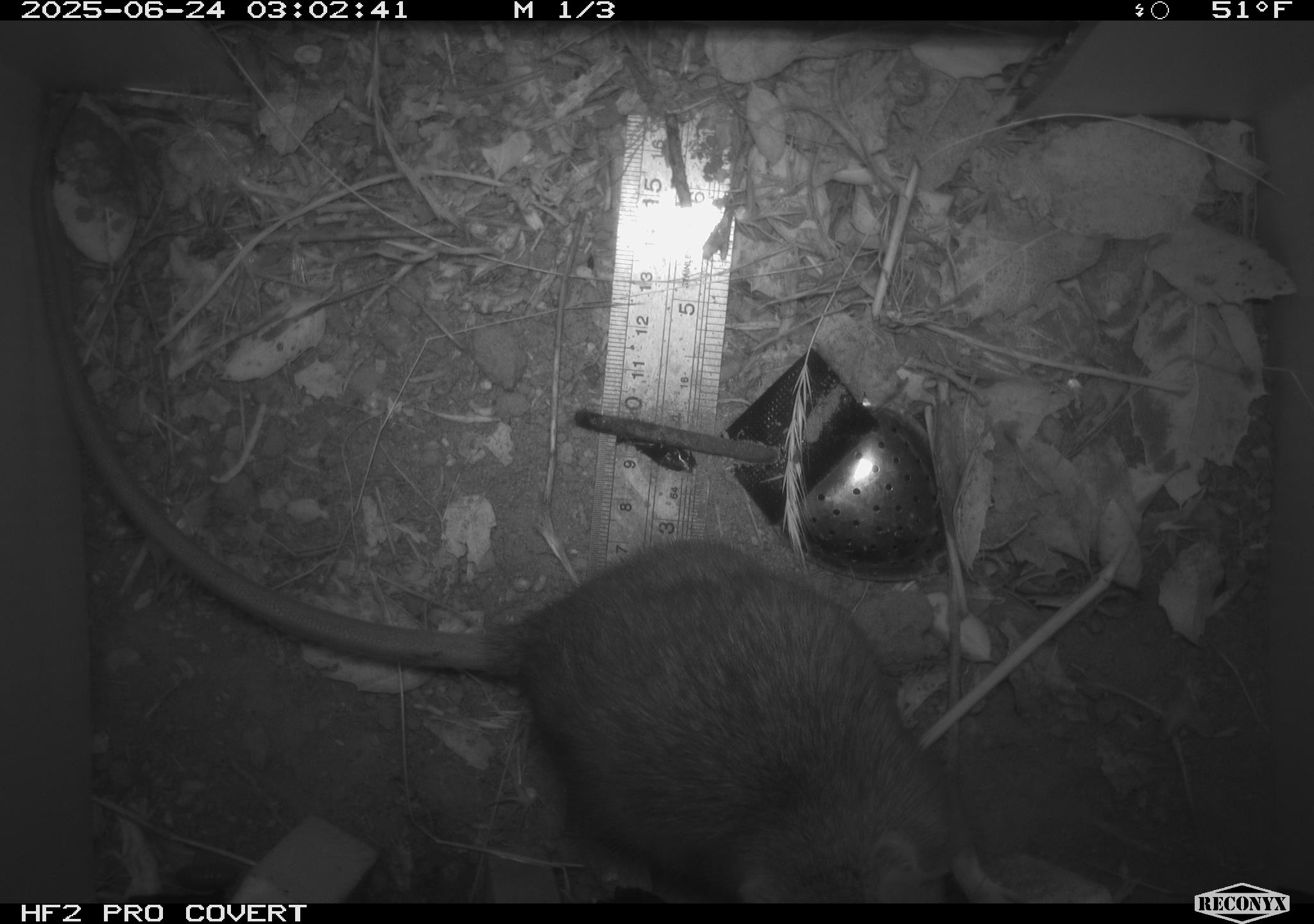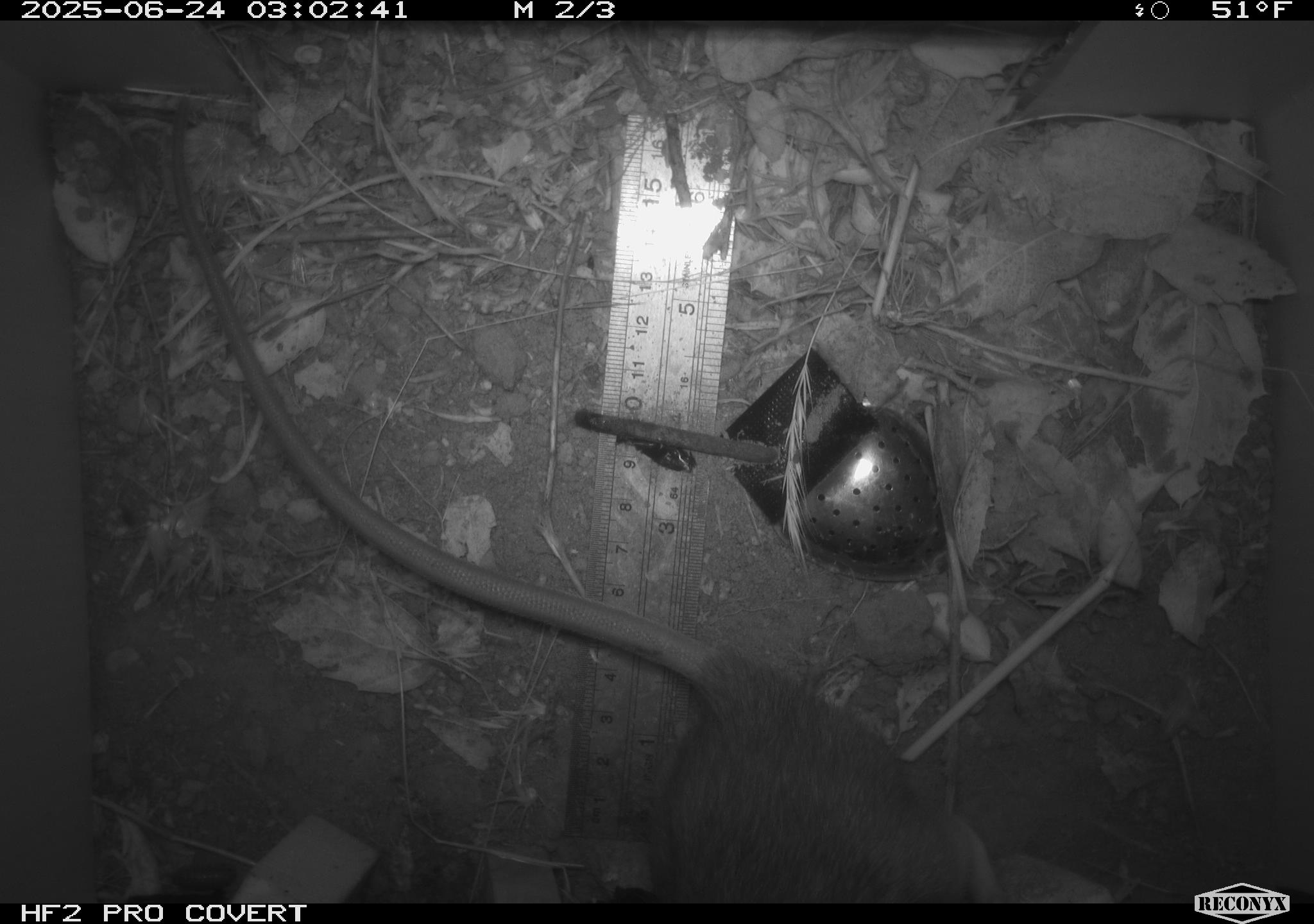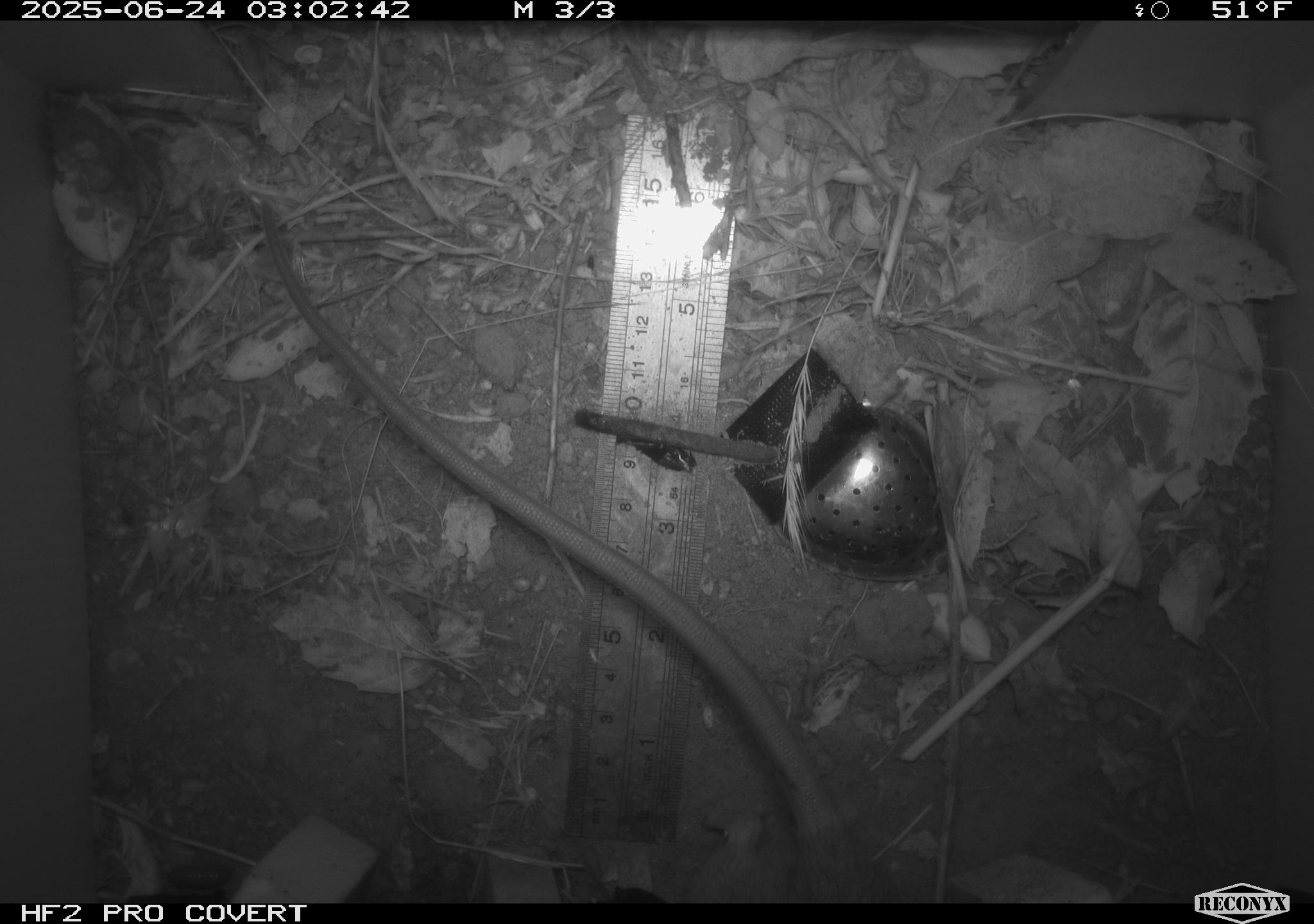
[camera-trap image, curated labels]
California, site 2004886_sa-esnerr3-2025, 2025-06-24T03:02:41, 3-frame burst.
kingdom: Animalia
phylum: Chordata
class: Mammalia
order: Rodentia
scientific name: Rodentia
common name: rodent